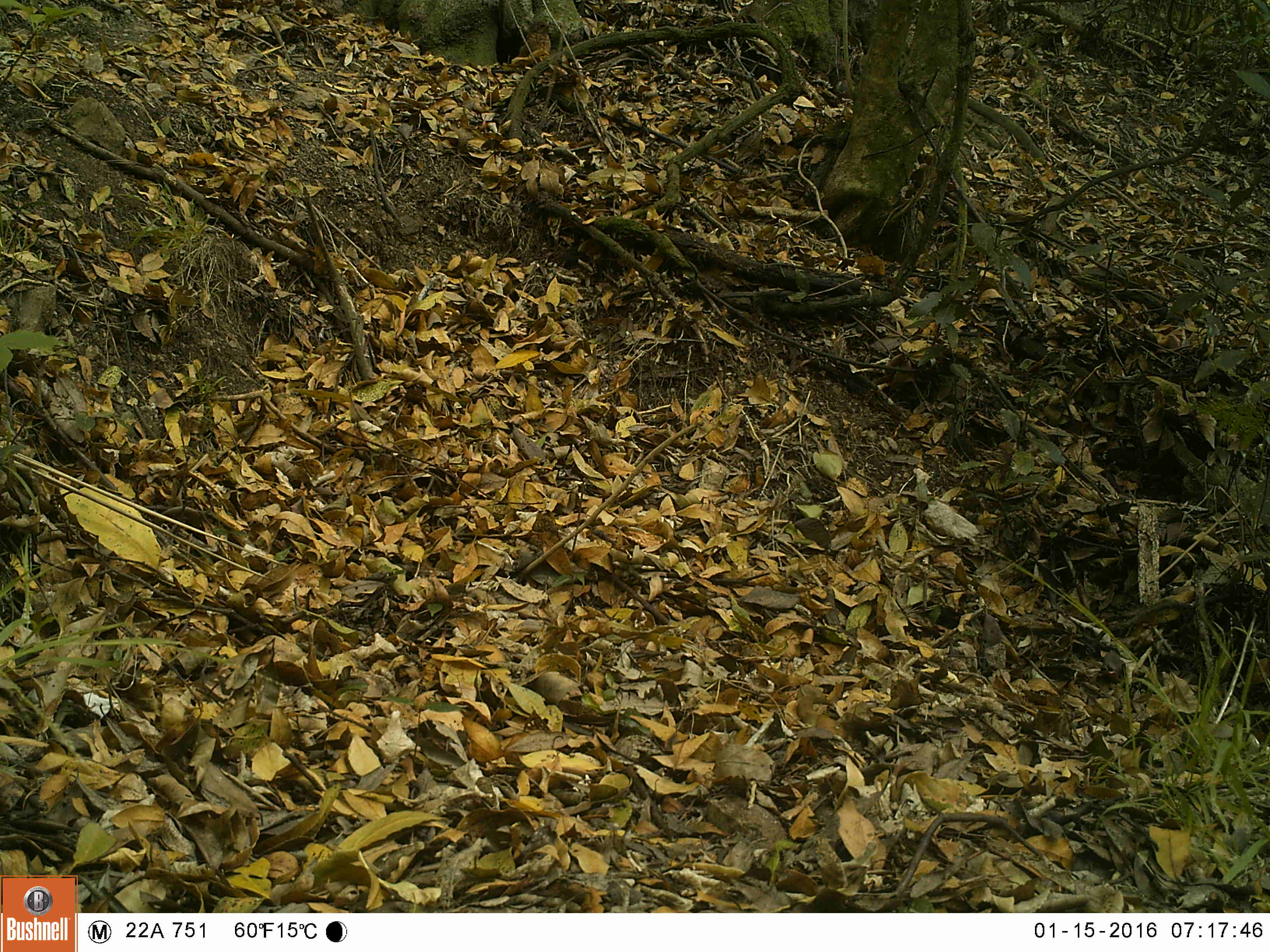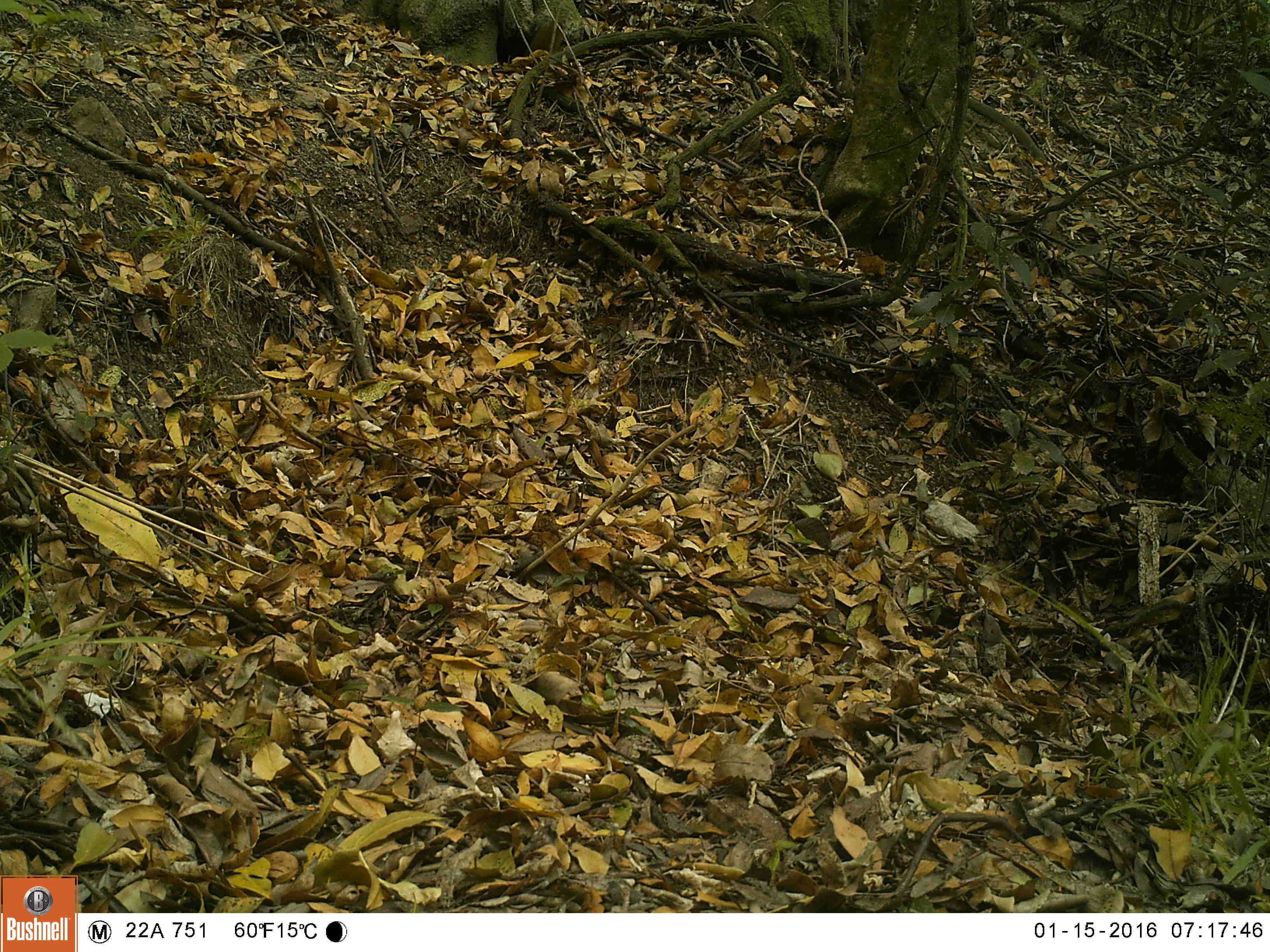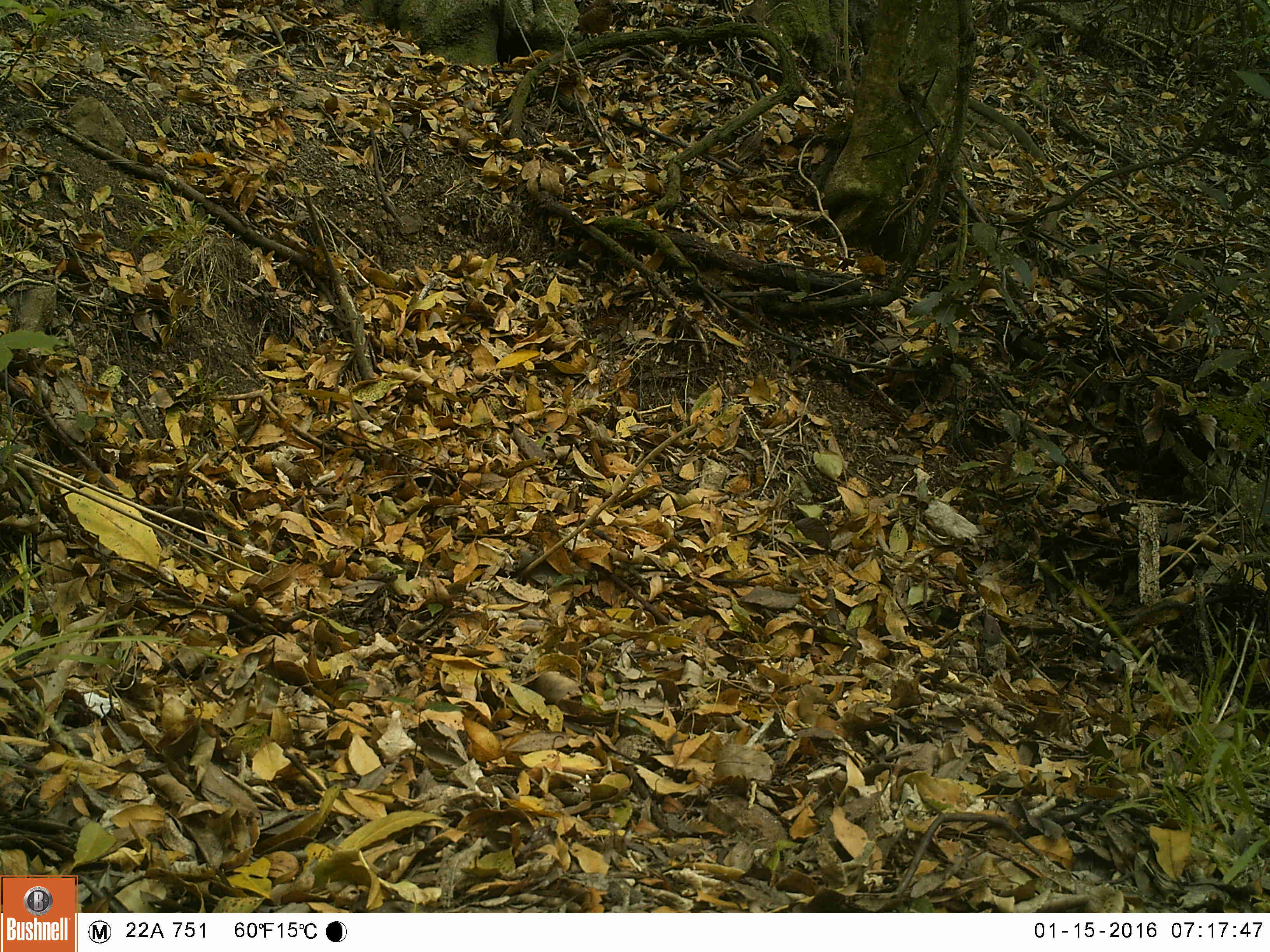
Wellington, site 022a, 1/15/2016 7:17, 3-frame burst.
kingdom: Animalia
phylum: Chordata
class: Aves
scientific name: Aves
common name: bird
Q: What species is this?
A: Bird (Aves).